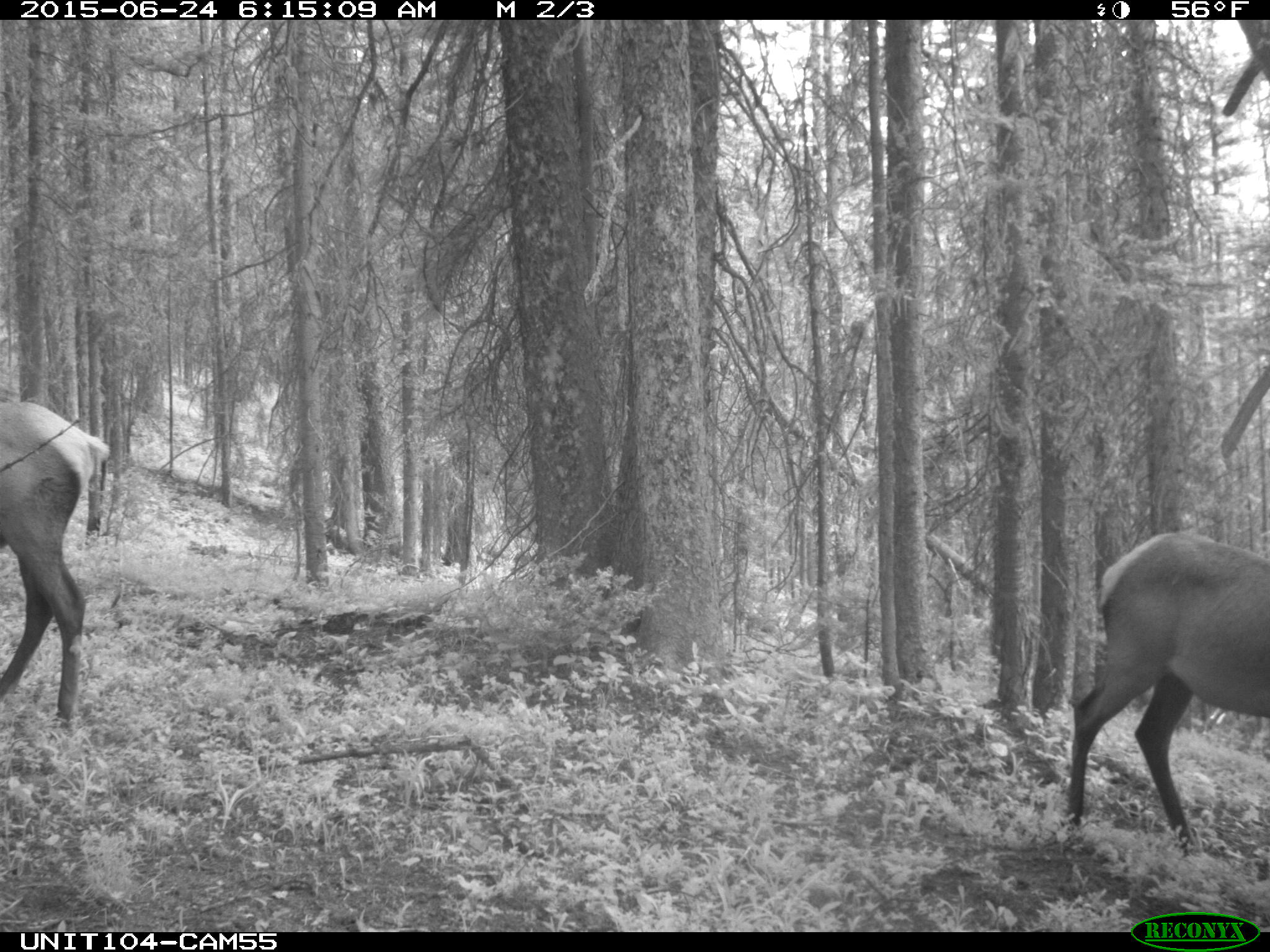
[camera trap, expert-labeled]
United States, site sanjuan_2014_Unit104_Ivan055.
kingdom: Animalia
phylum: Chordata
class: Mammalia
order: Artiodactyla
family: Cervidae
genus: Cervus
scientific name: Cervus elaphus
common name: red deer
Cervus elaphus (red deer).